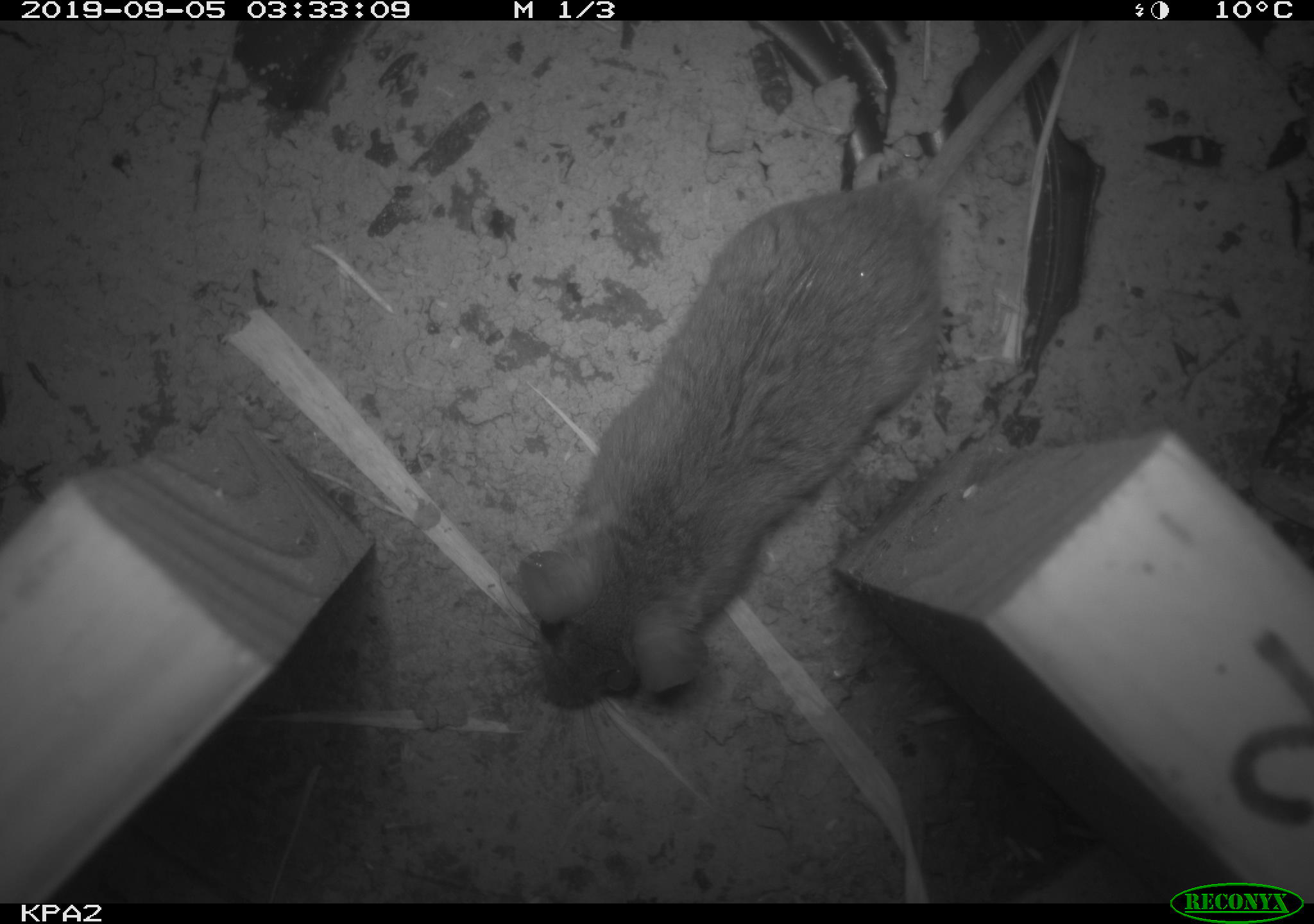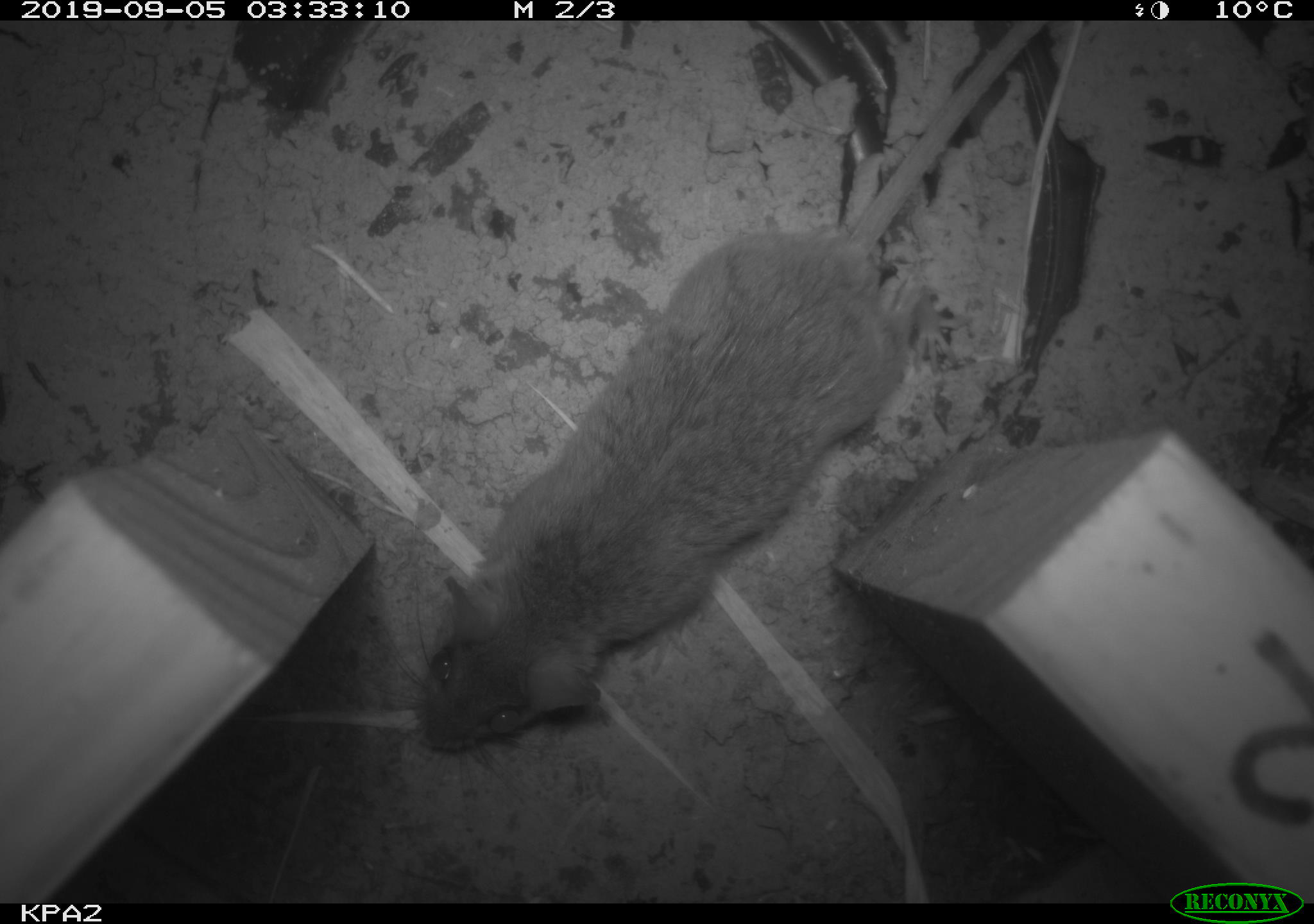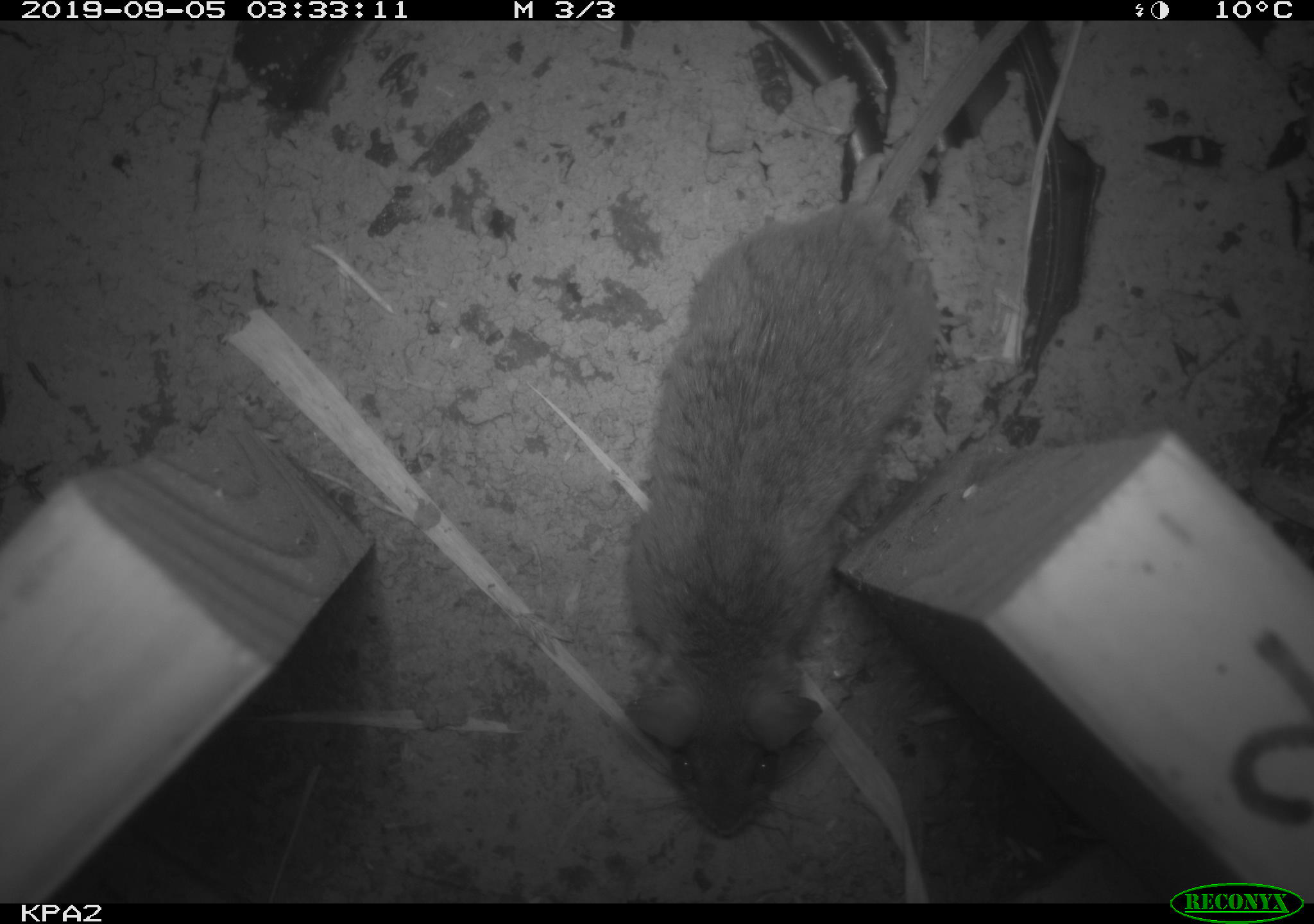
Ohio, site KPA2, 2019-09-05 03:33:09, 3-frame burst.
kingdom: Animalia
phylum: Chordata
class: Mammalia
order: Rodentia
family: Cricetidae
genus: Peromyscus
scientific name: Peromyscus leucopus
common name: white-footed mouse